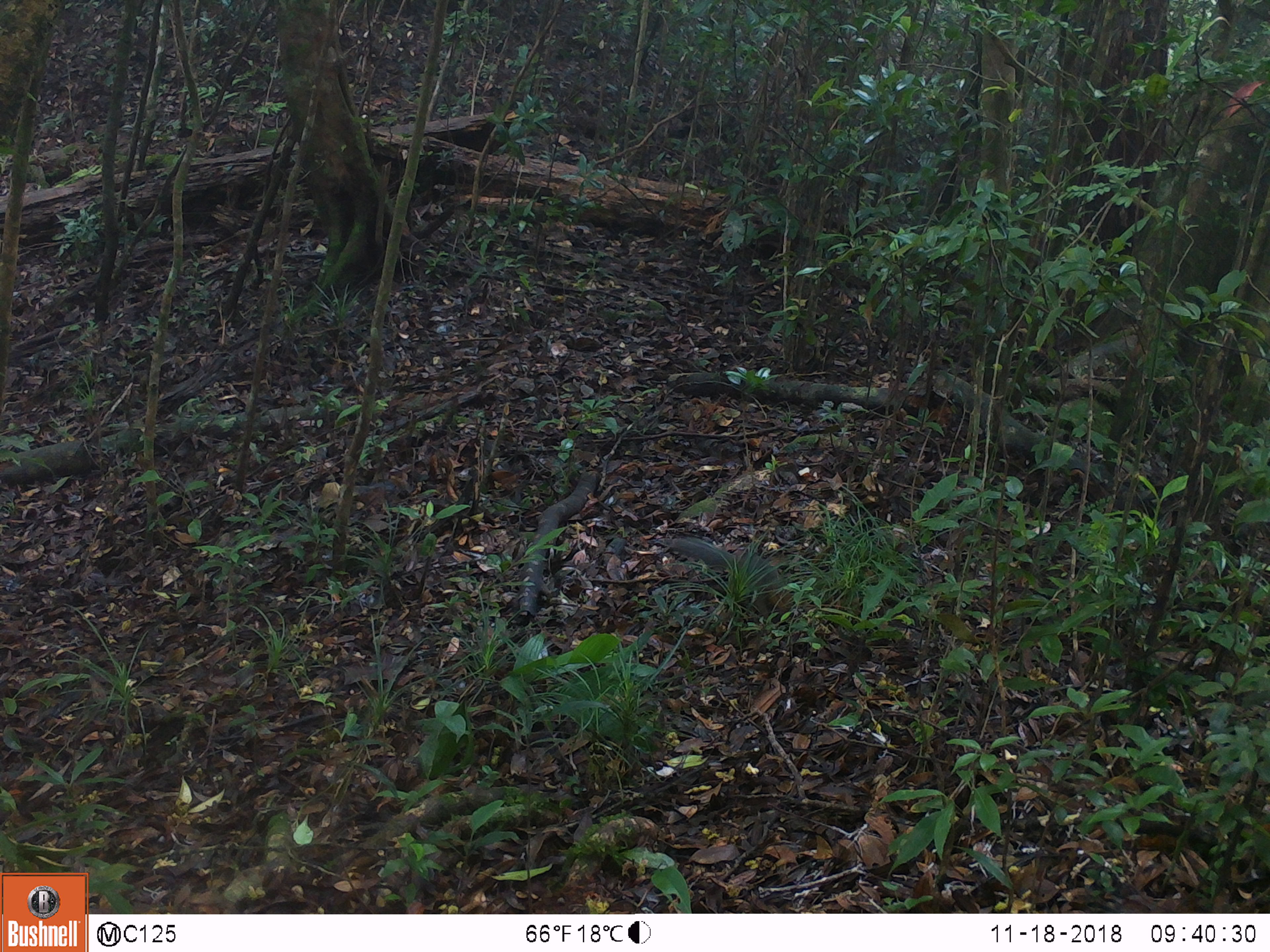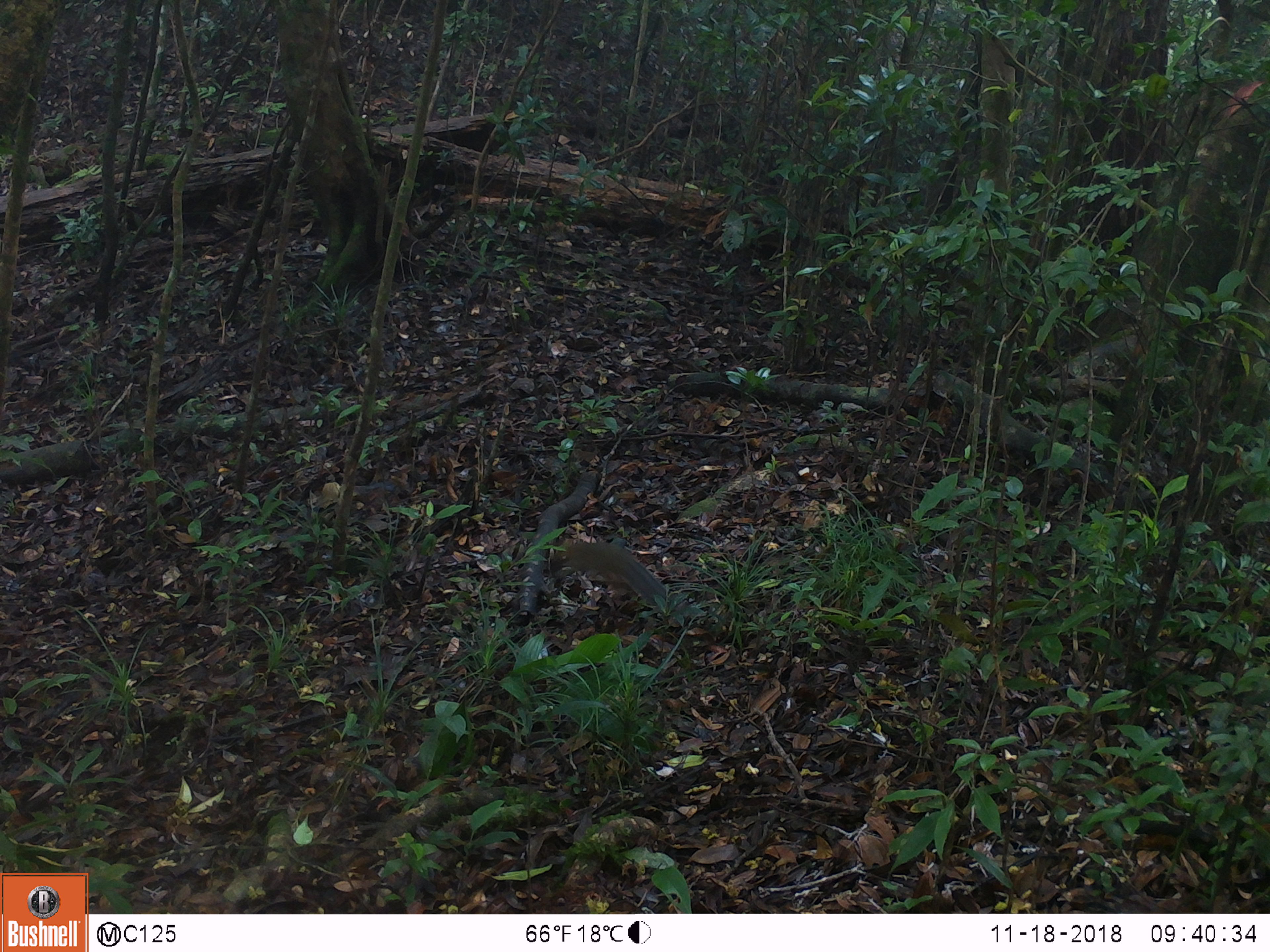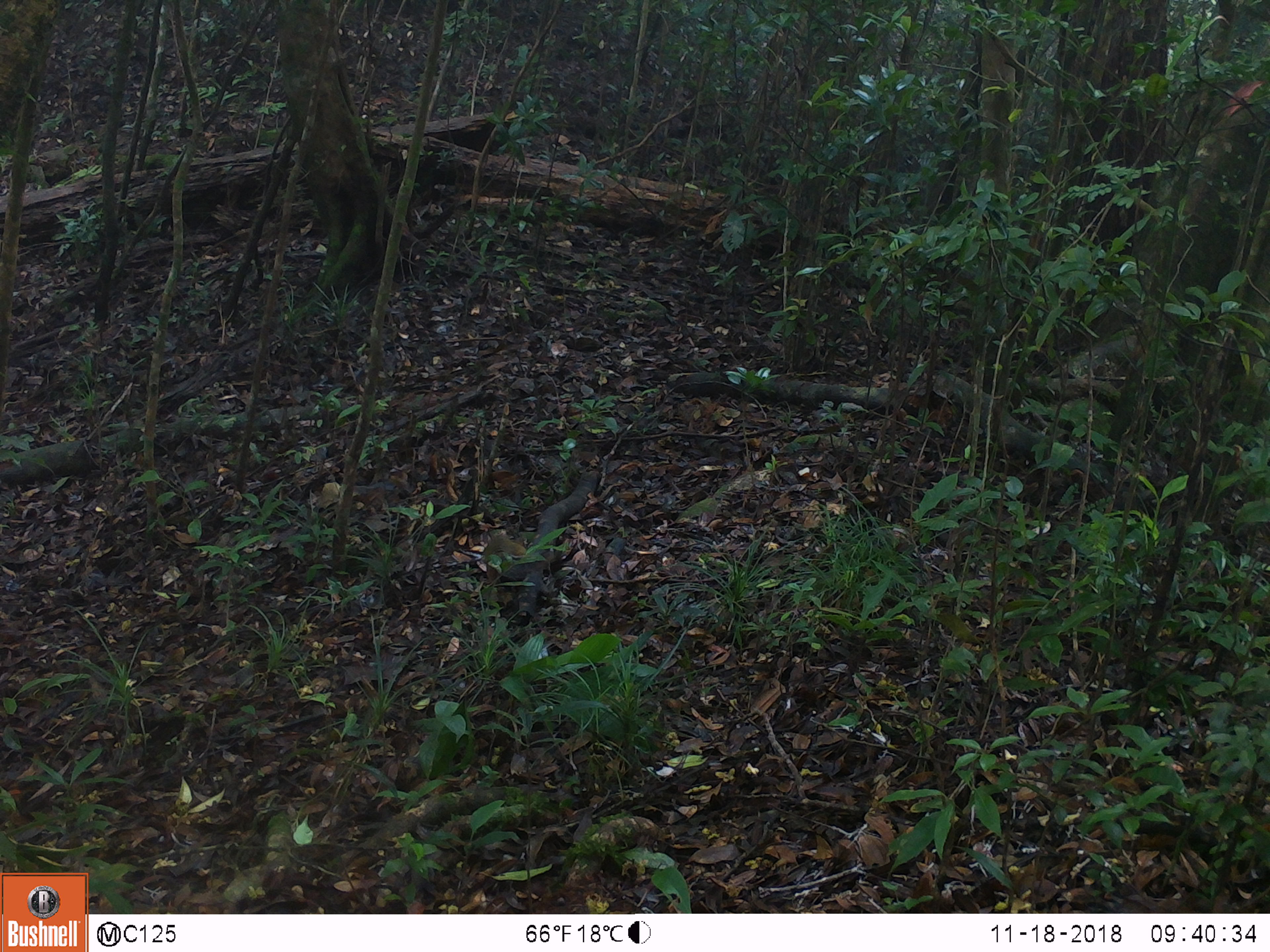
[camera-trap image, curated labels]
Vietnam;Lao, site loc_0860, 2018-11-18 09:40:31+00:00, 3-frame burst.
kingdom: Animalia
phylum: Chordata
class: Mammalia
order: Rodentia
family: Sciuridae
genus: Dremomys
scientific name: Dremomys rufigenis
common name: red-cheeked squirrel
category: red cheeked squirrel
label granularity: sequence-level